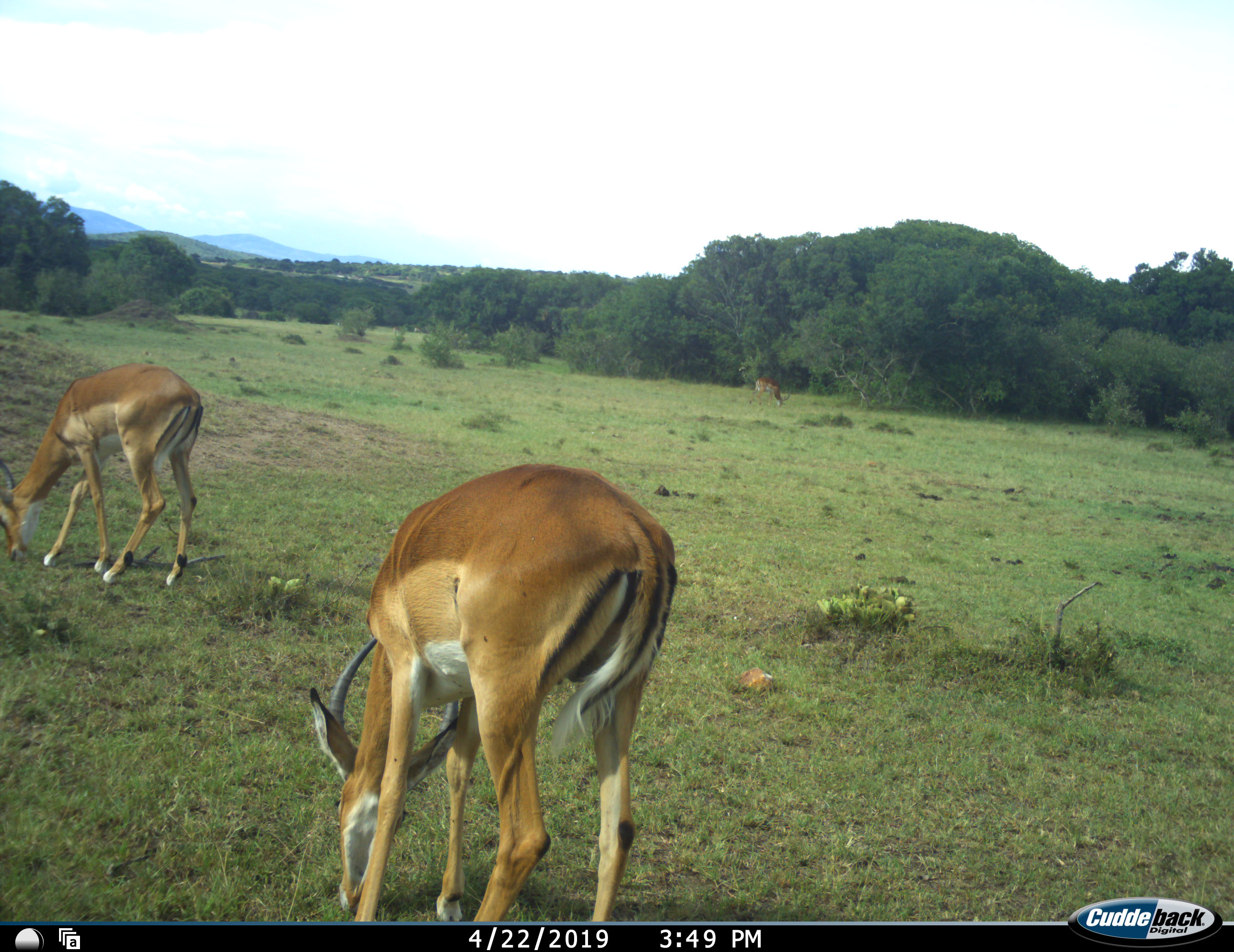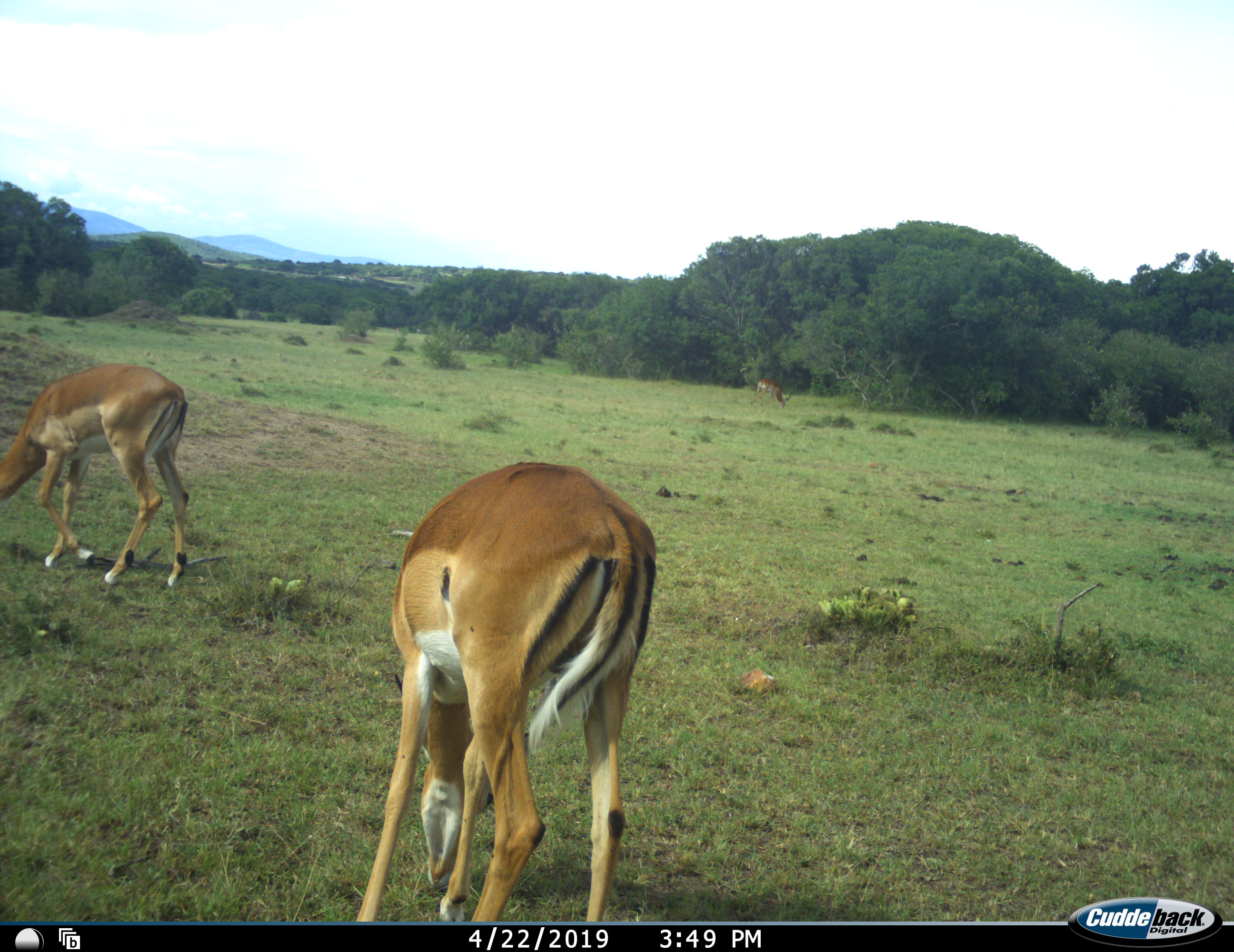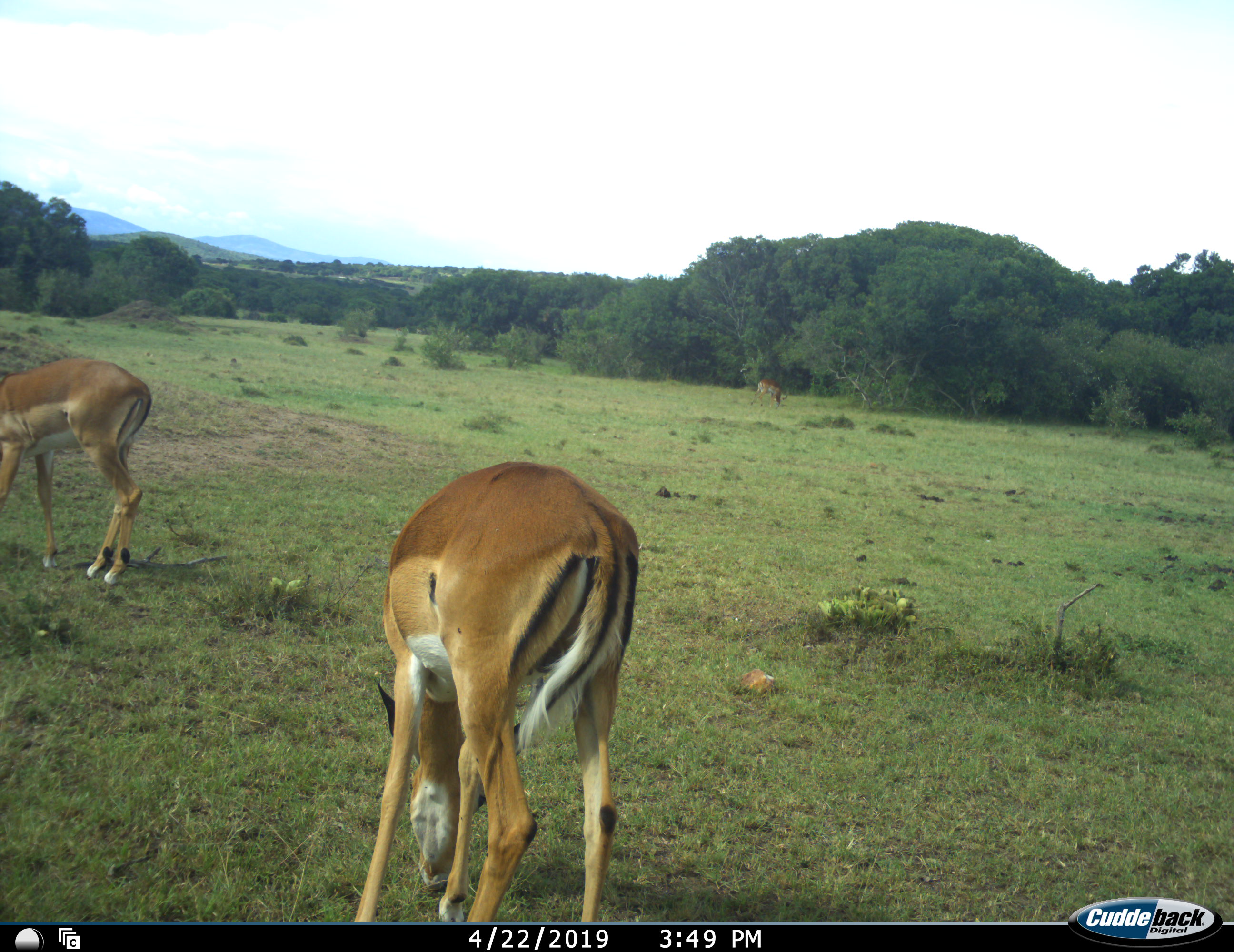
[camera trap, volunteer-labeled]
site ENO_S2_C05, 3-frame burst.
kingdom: Animalia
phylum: Chordata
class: Mammalia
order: Artiodactyla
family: Bovidae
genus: Aepyceros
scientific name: Aepyceros melampus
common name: impala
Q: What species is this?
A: Impala (Aepyceros melampus).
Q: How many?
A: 3.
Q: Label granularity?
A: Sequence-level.